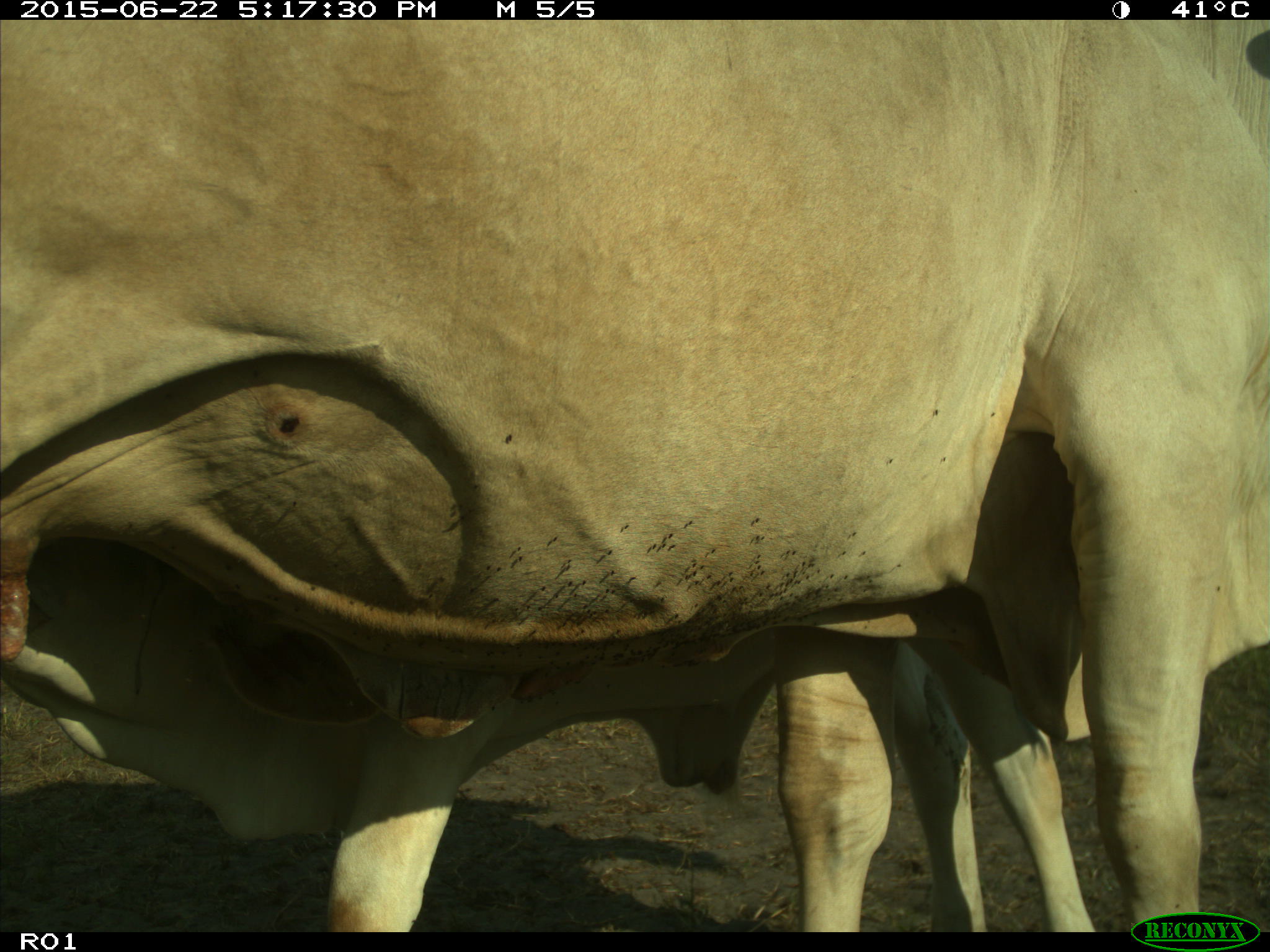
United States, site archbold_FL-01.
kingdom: Animalia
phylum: Chordata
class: Mammalia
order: Artiodactyla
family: Bovidae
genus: Bos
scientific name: Bos taurus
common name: domestic cow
Bos taurus (domestic cow).